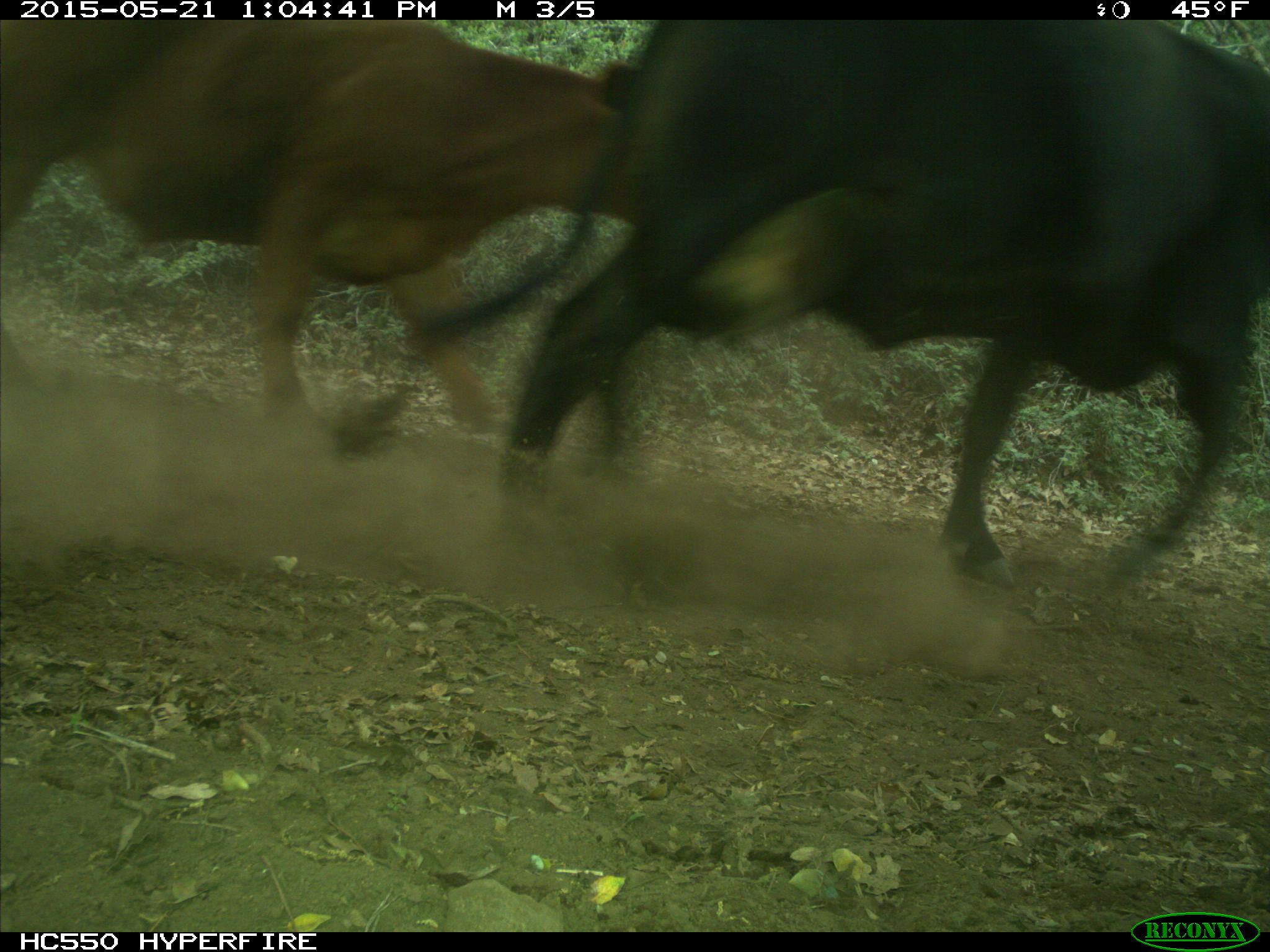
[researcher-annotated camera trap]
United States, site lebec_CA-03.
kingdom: Animalia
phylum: Chordata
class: Mammalia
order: Artiodactyla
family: Bovidae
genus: Bos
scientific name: Bos taurus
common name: domestic cow